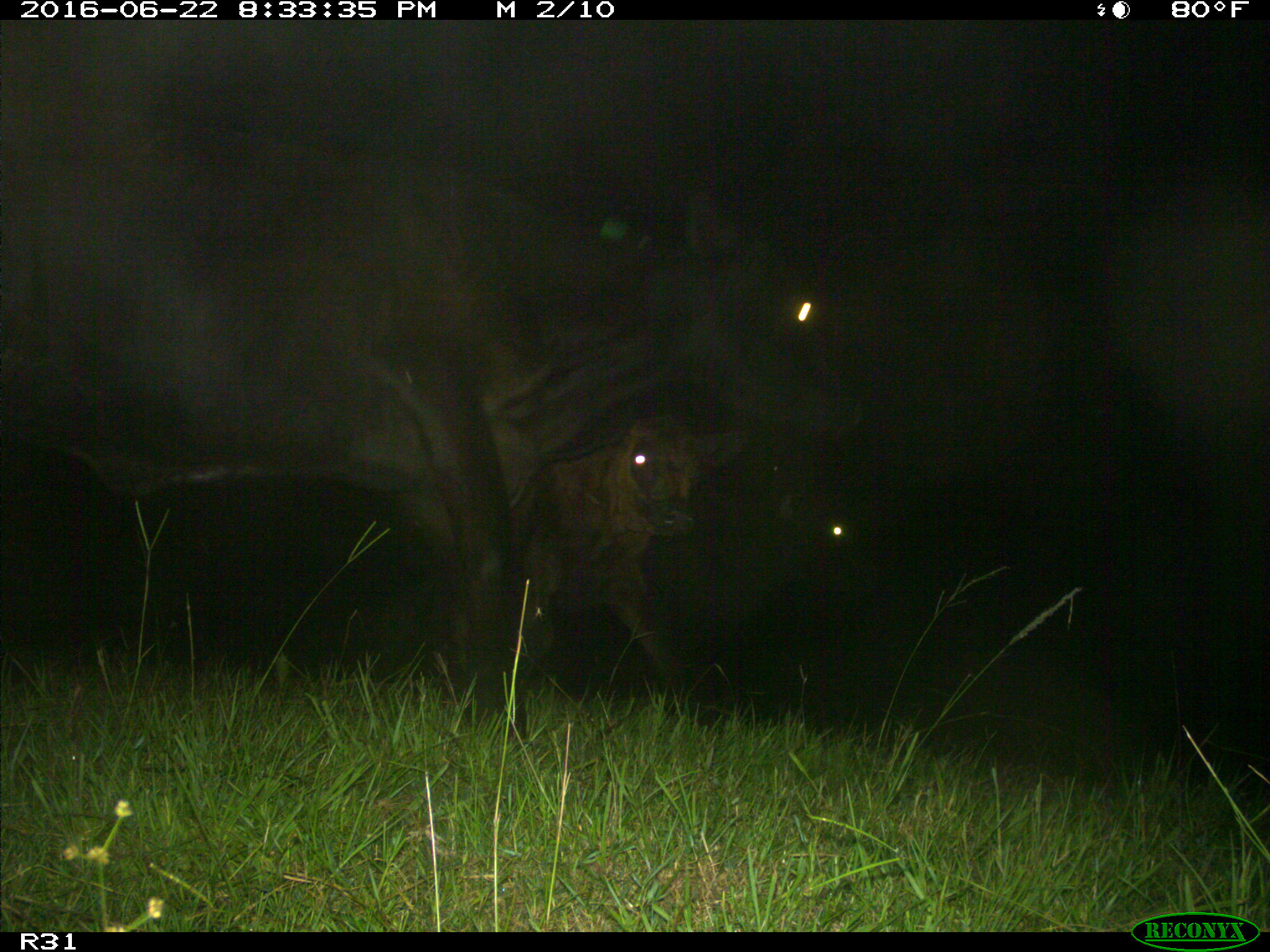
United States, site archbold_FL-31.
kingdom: Animalia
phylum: Chordata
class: Mammalia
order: Artiodactyla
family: Bovidae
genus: Bos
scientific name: Bos taurus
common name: domestic cow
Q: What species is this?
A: Bos taurus (domestic cow).